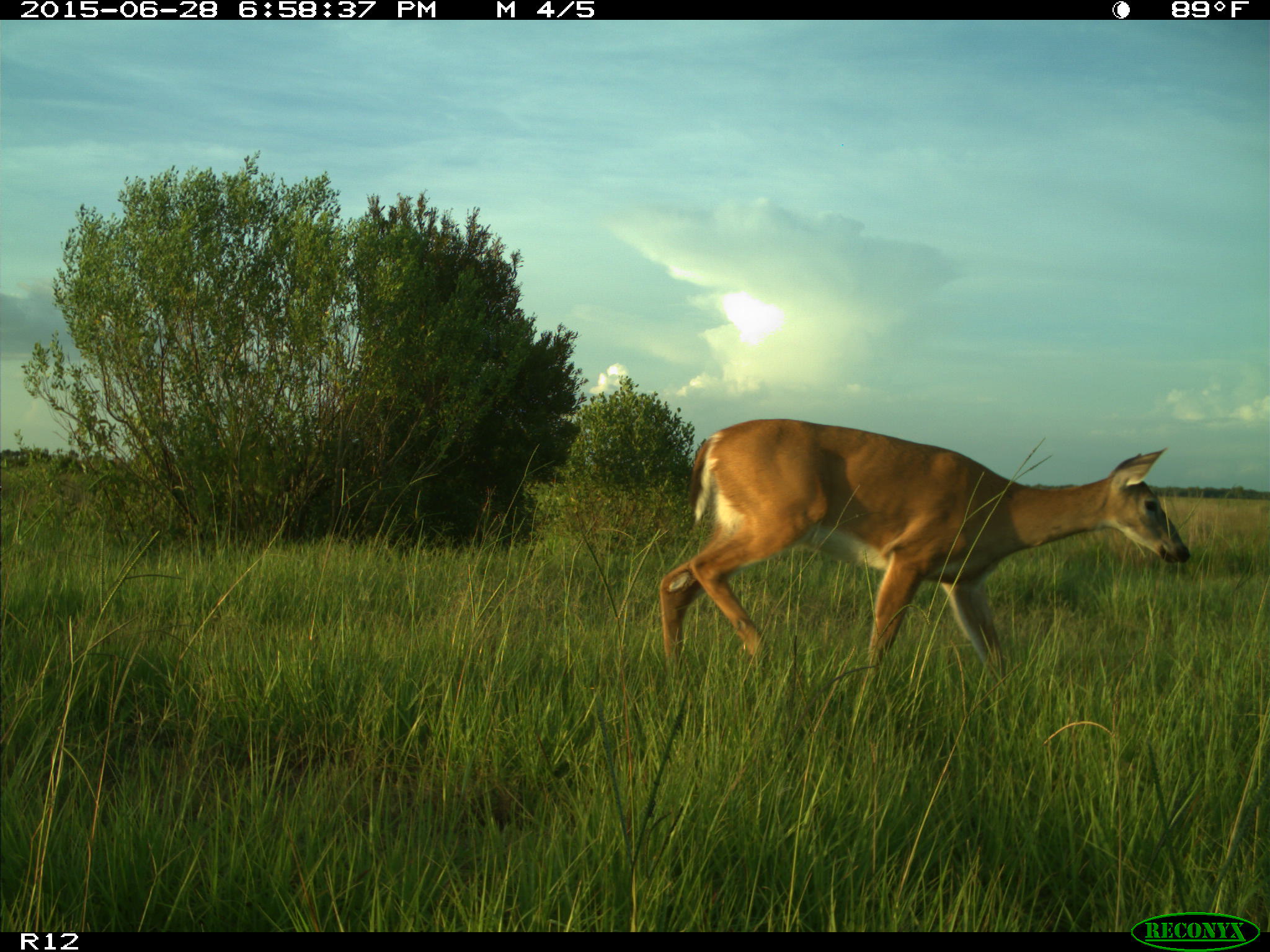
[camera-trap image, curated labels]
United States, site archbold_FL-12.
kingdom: Animalia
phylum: Chordata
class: Mammalia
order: Artiodactyla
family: Cervidae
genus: Odocoileus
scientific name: Odocoileus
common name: deer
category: unidentified deer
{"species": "unidentified deer (deer) (Odocoileus)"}